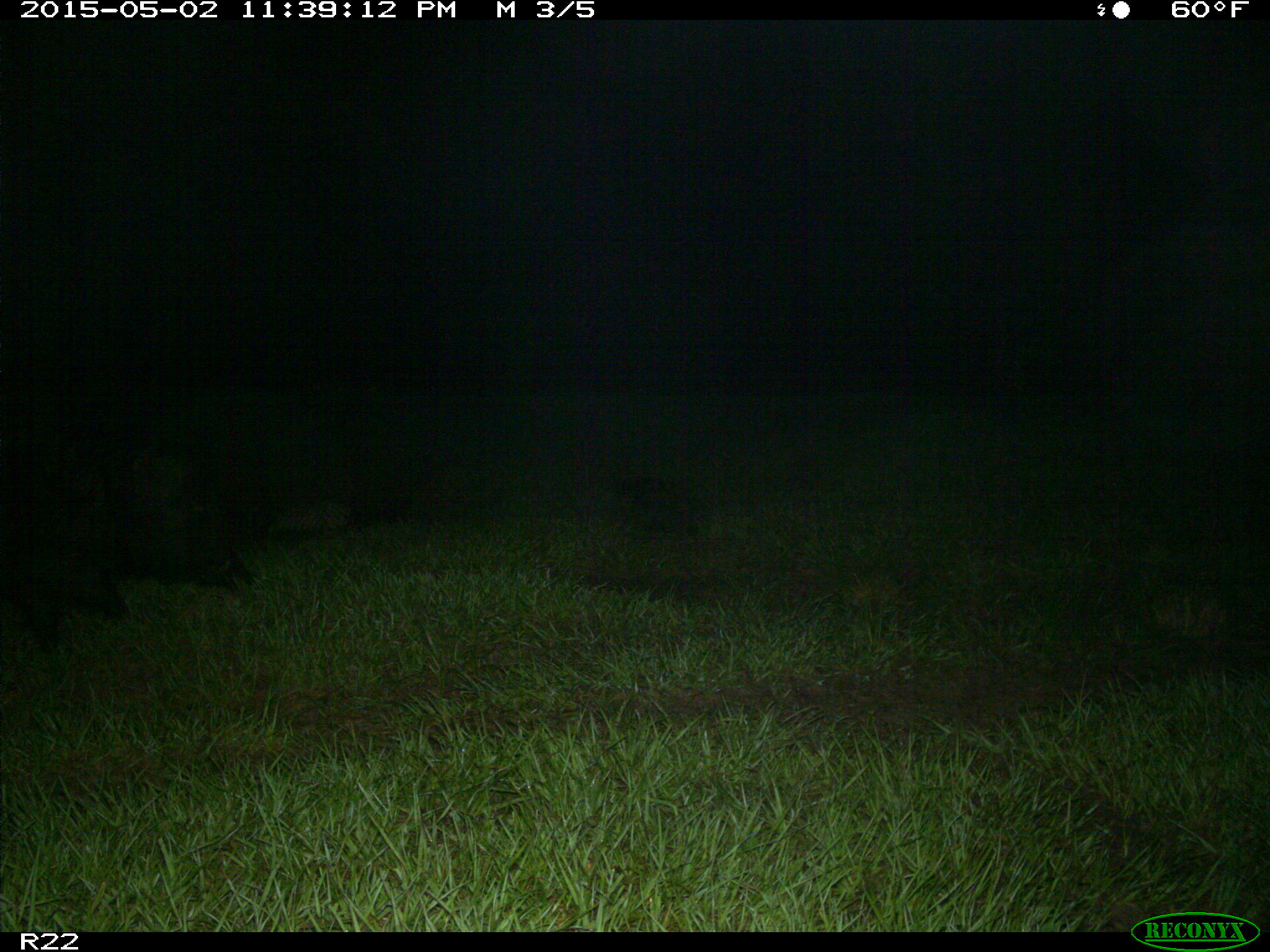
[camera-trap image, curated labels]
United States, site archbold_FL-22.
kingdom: Animalia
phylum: Chordata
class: Mammalia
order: Artiodactyla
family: Suidae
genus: Sus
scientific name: Sus scrofa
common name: wild boar